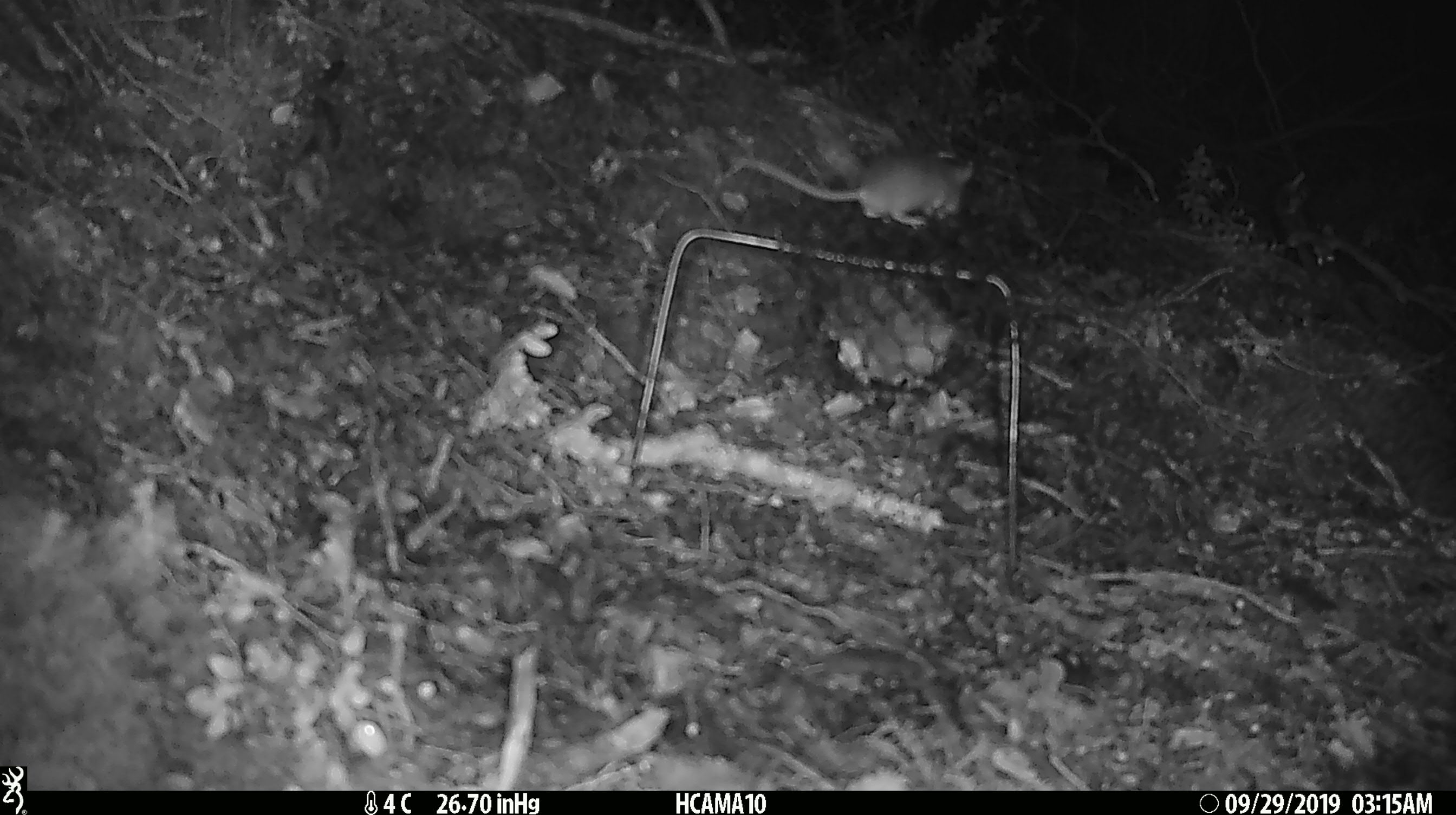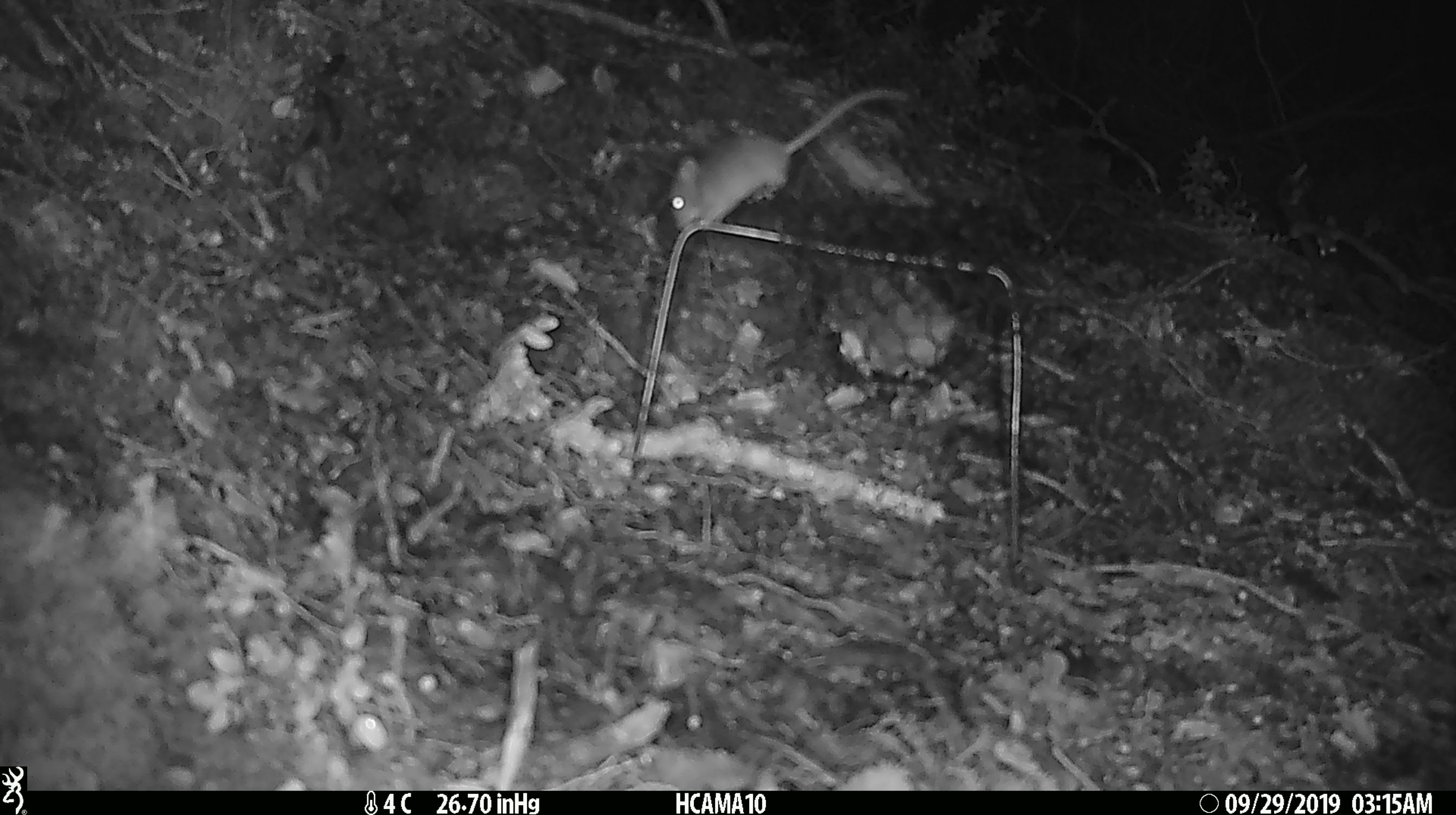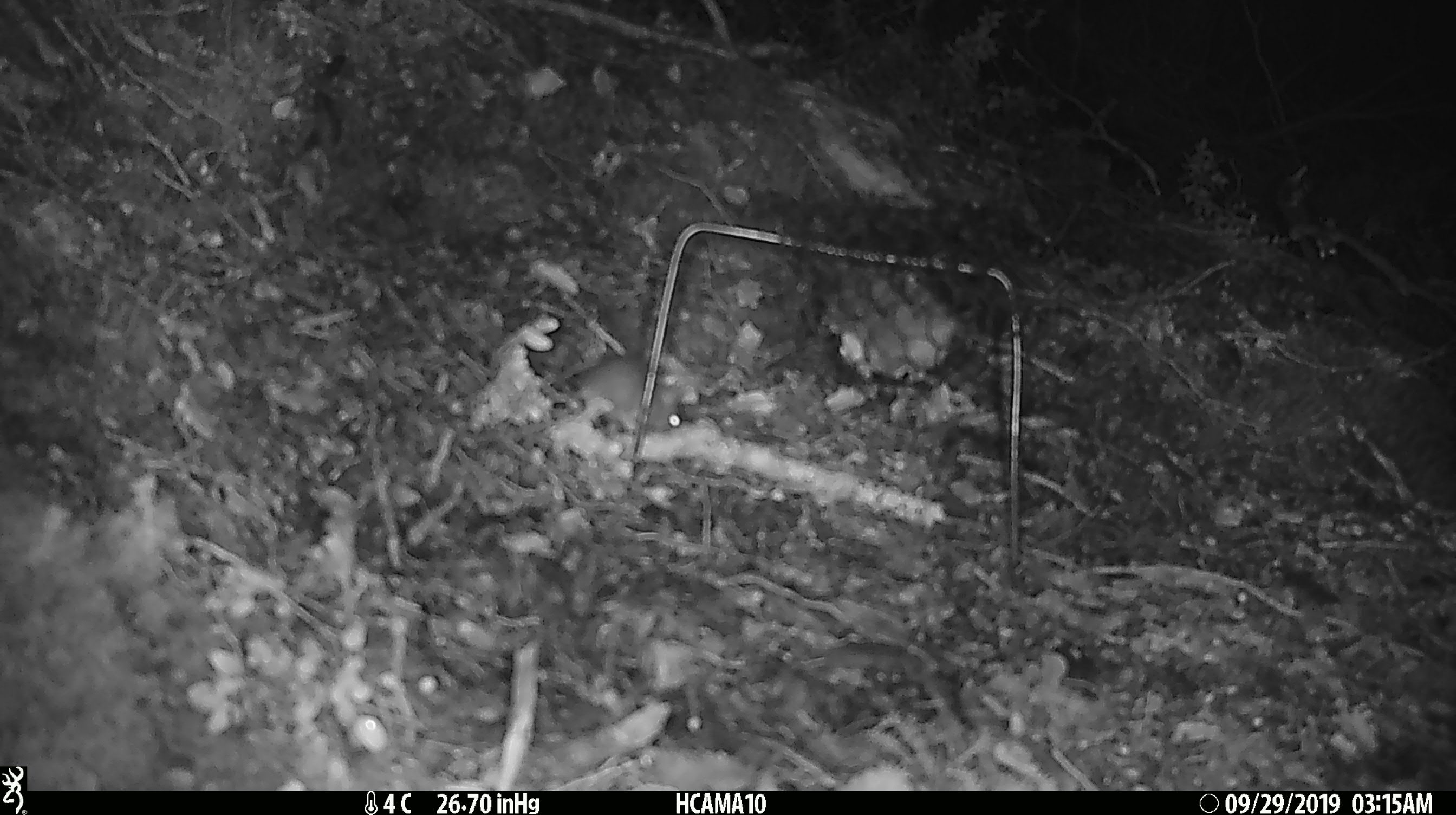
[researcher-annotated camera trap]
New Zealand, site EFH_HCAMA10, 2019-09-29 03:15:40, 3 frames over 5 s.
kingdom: Animalia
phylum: Chordata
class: Mammalia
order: Rodentia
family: Muridae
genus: Mus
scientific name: Mus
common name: mouse